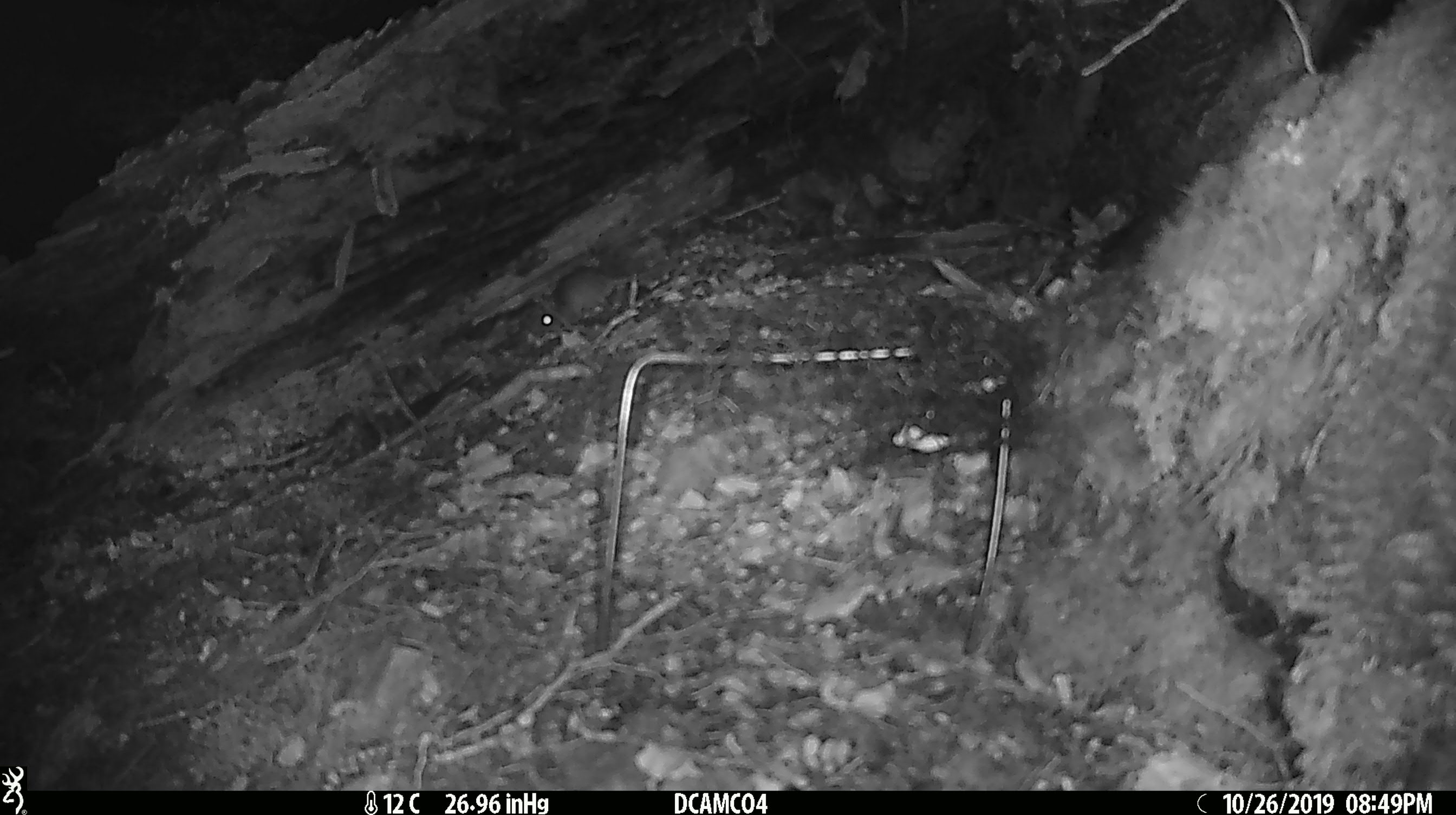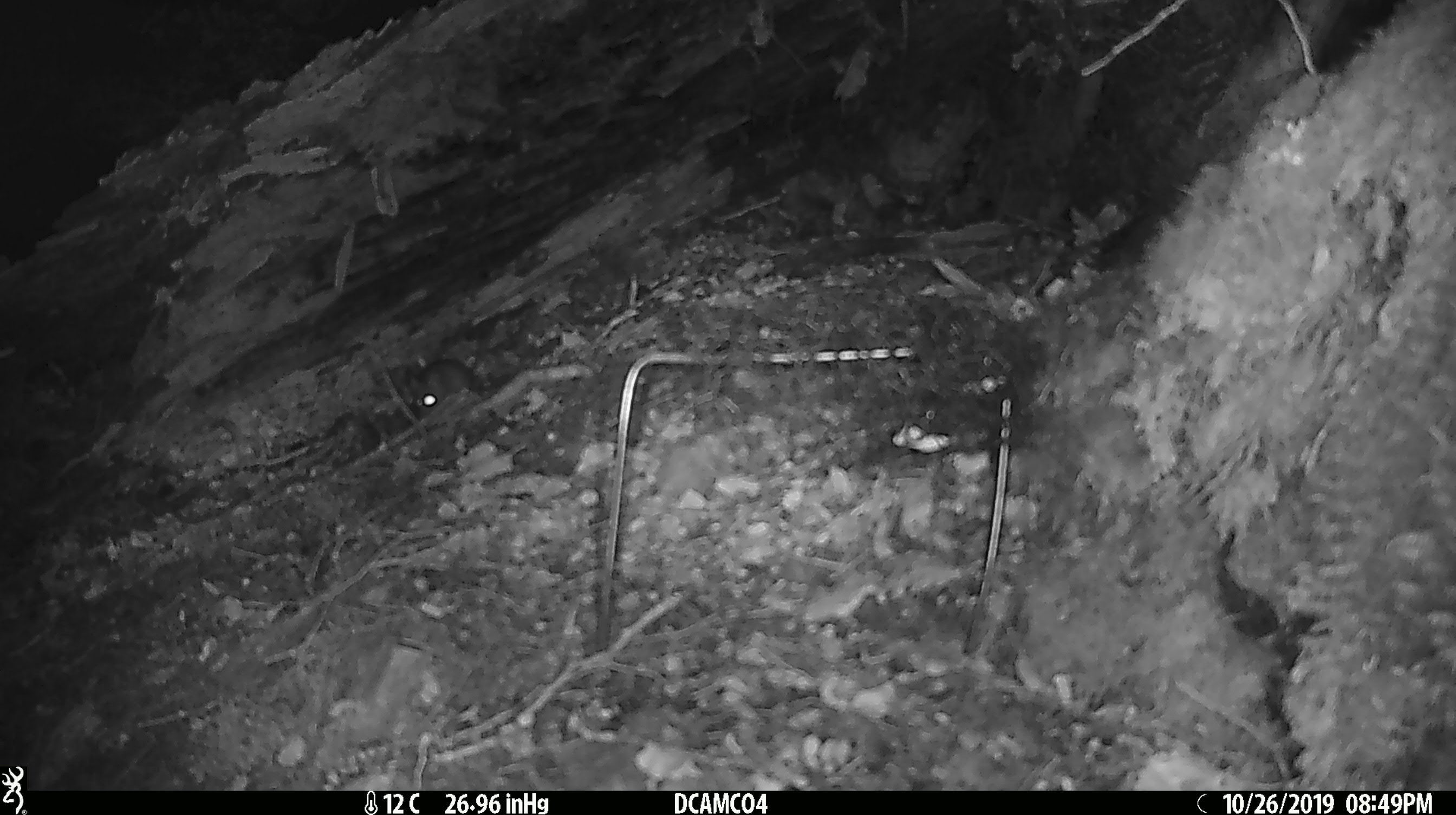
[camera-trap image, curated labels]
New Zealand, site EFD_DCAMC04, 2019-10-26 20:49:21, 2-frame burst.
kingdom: Animalia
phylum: Chordata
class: Mammalia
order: Rodentia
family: Muridae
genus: Mus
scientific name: Mus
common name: mouse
Mouse (Mus).